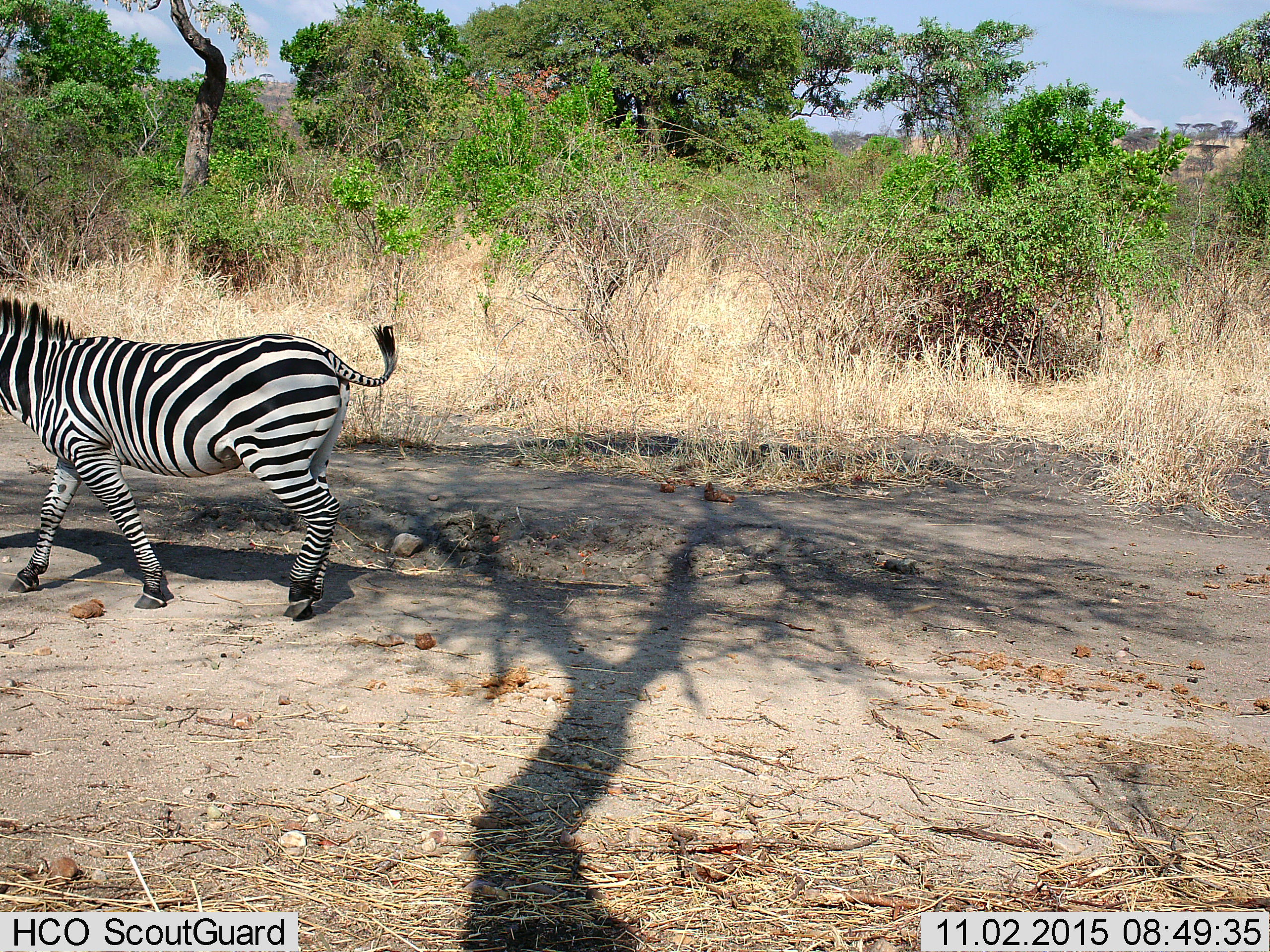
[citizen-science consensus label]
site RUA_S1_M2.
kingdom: Animalia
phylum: Chordata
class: Mammalia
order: Perissodactyla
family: Equidae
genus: Equus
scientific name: Equus quagga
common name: plains zebra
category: zebraplains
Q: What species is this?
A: Zebraplains (plains zebra) (Equus quagga).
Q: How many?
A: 1.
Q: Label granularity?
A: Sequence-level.